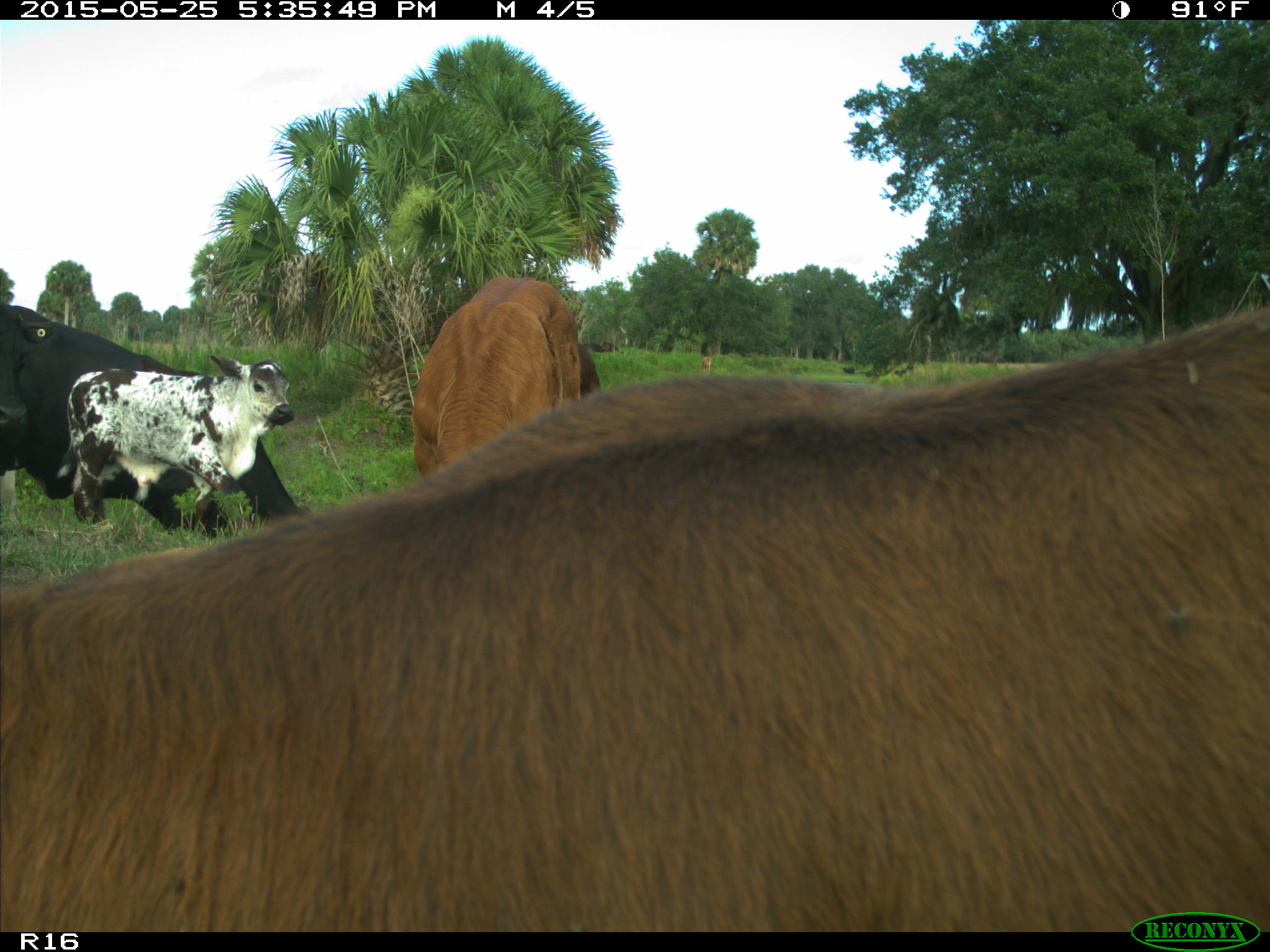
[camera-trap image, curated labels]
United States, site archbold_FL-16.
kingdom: Animalia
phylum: Chordata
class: Mammalia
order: Artiodactyla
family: Bovidae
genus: Bos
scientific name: Bos taurus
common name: domestic cow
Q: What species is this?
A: Bos taurus (domestic cow).